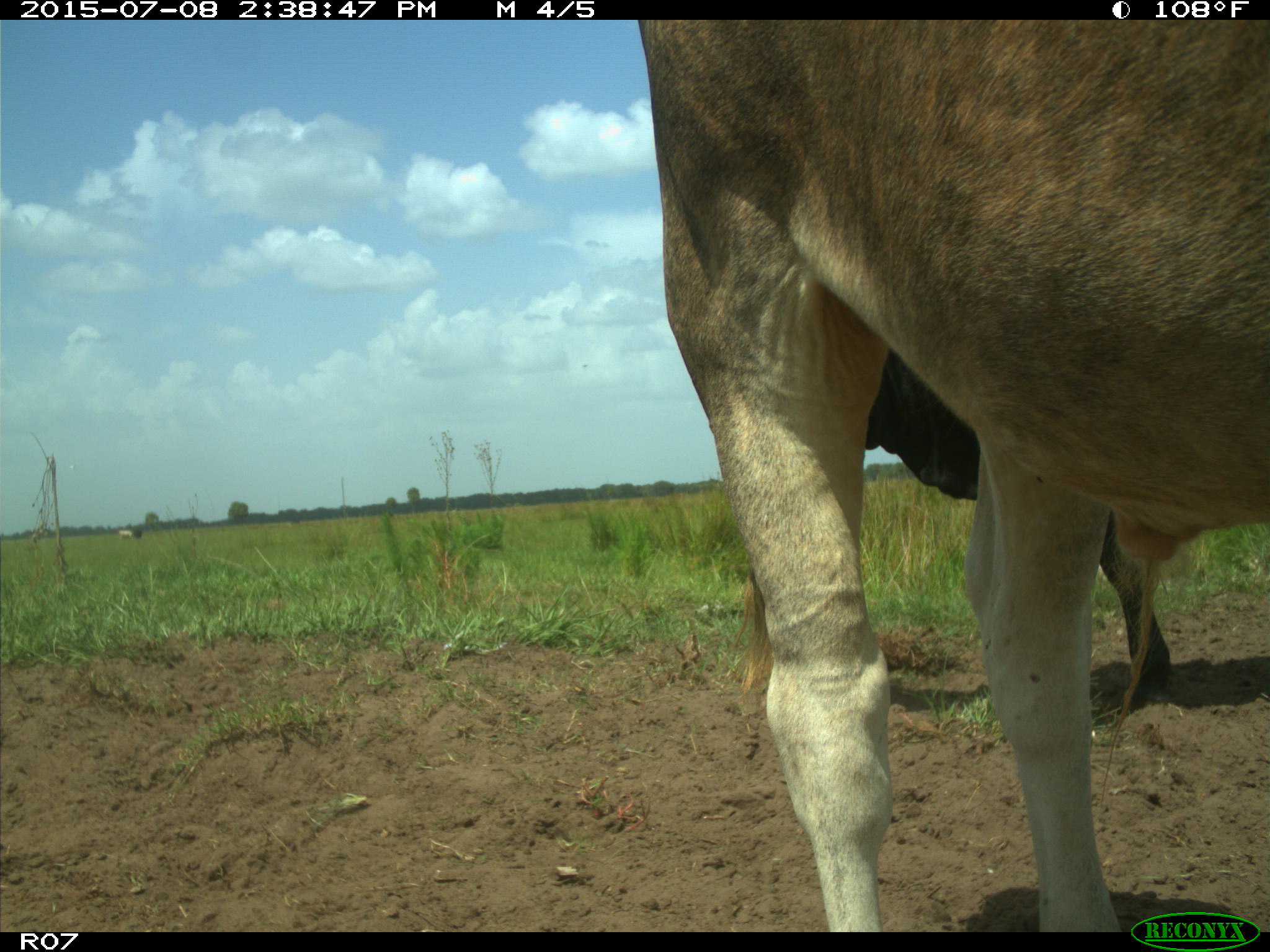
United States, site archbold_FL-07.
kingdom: Animalia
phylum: Chordata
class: Mammalia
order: Artiodactyla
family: Bovidae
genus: Bos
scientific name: Bos taurus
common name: domestic cow